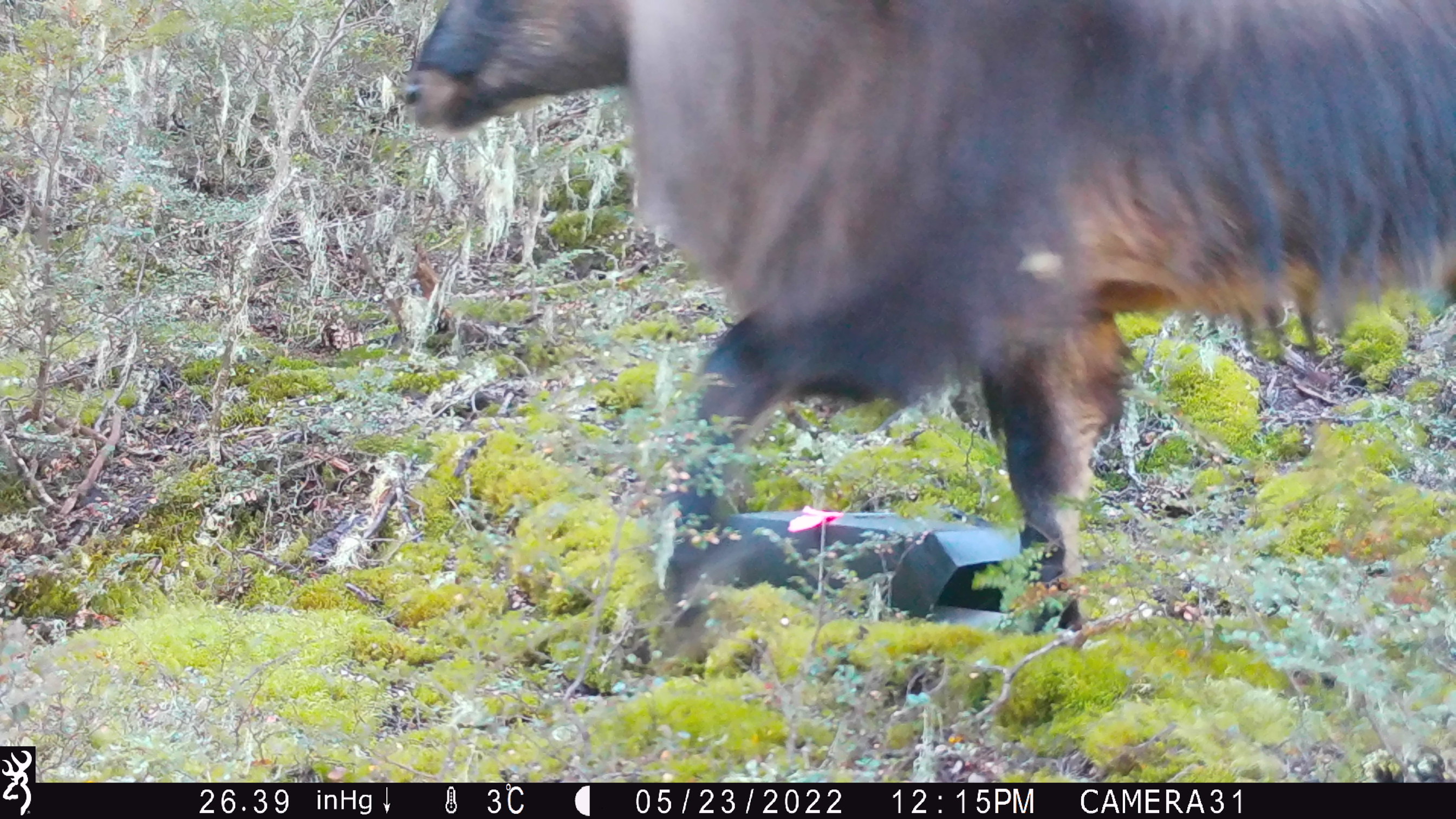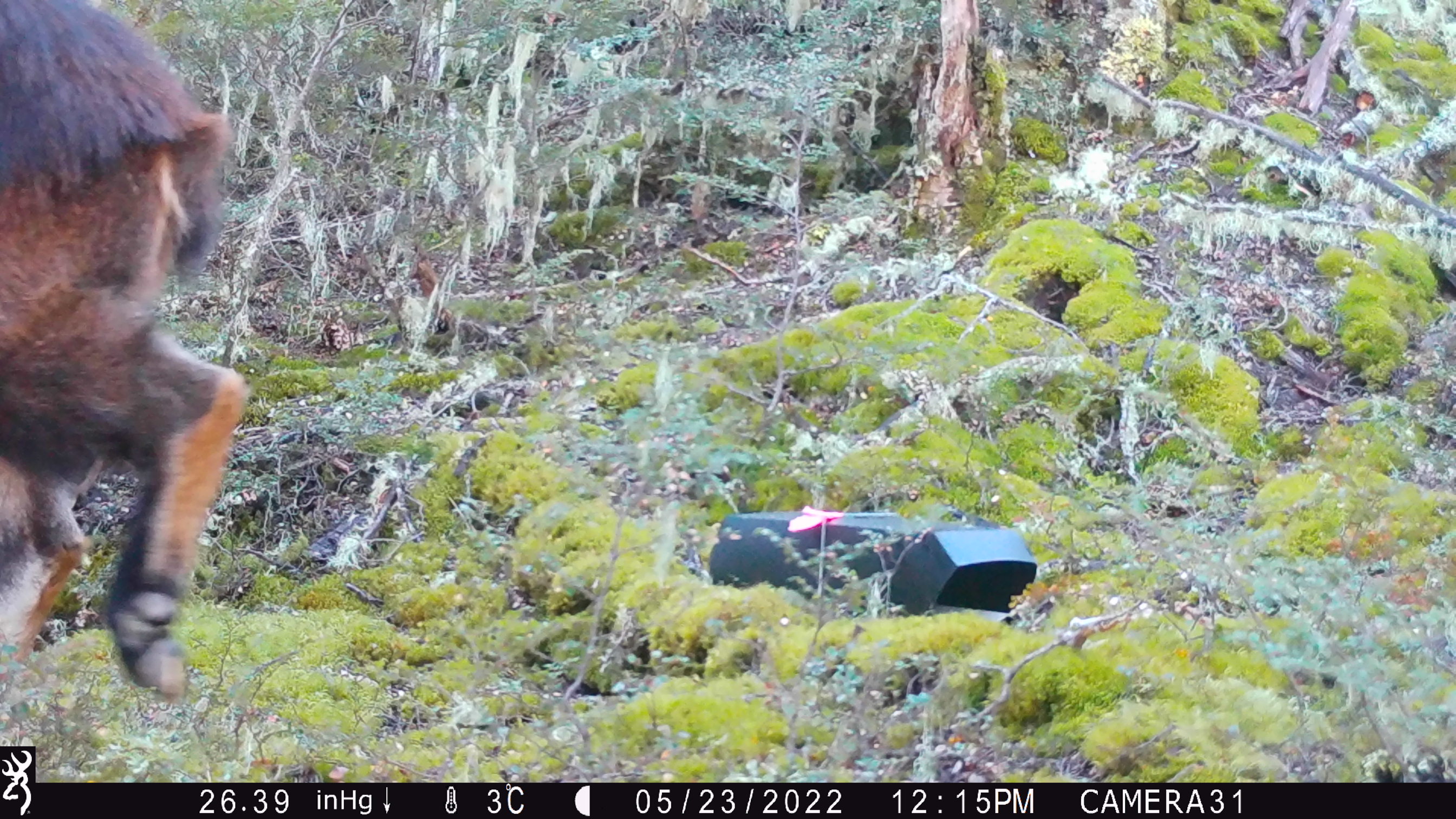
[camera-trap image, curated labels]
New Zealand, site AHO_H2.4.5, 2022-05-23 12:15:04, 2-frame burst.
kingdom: Animalia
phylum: Chordata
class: Mammalia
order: Artiodactyla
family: Bovidae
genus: Nilgiritragus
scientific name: Nilgiritragus hylocrius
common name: tahr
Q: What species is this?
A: Tahr (Nilgiritragus hylocrius).